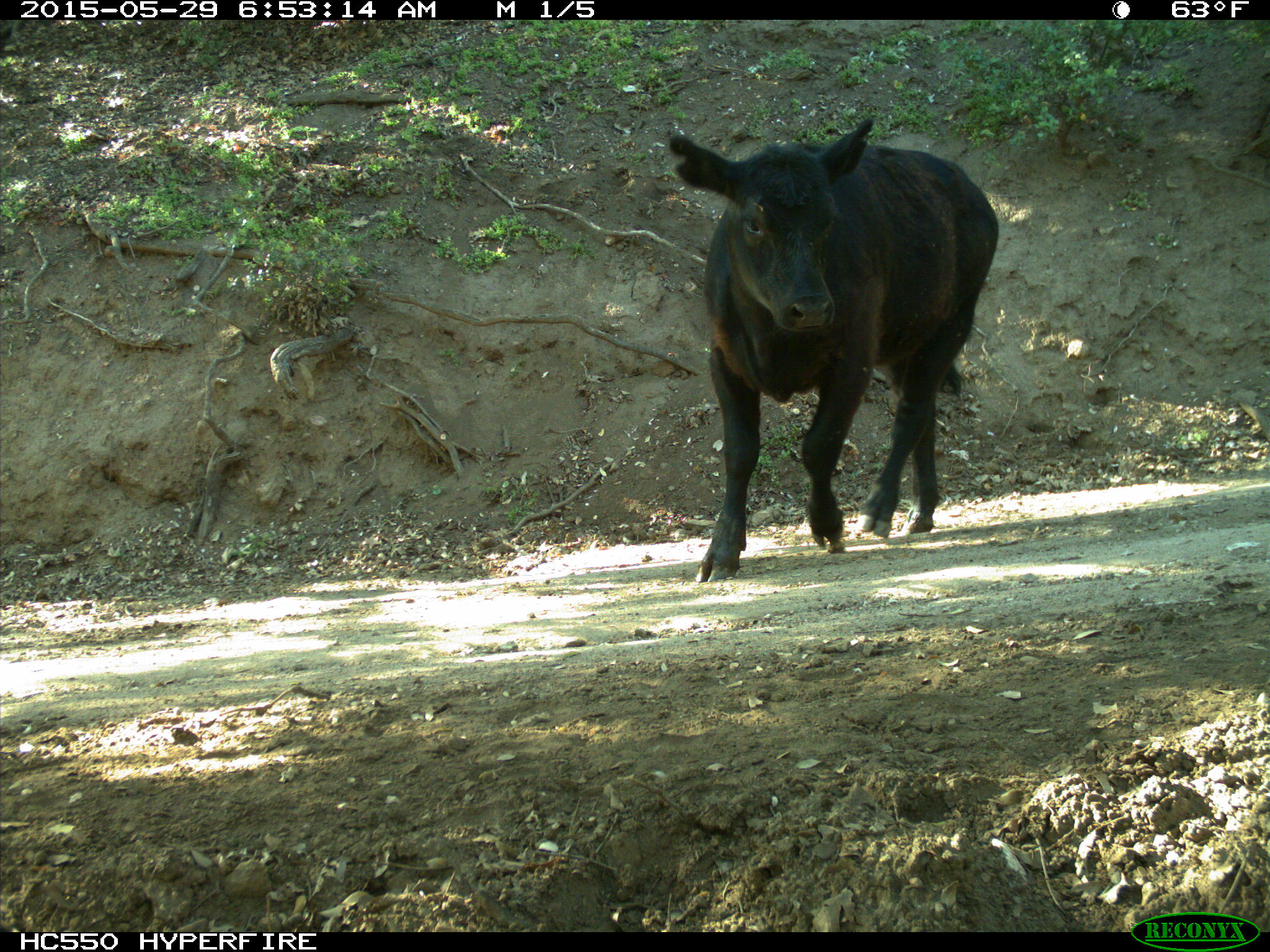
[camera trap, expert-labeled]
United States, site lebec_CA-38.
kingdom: Animalia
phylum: Chordata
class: Mammalia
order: Artiodactyla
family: Bovidae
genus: Bos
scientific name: Bos taurus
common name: domestic cow